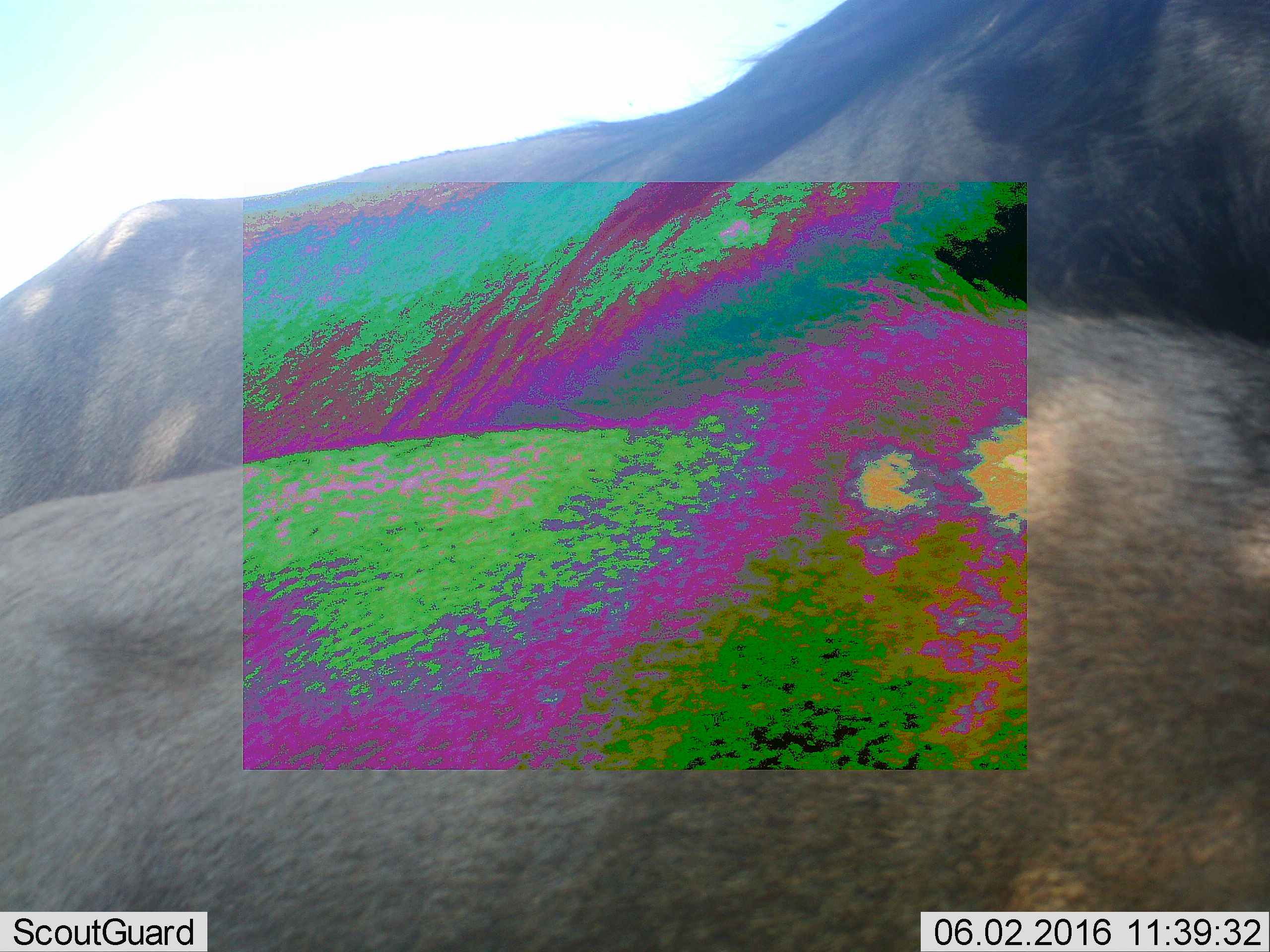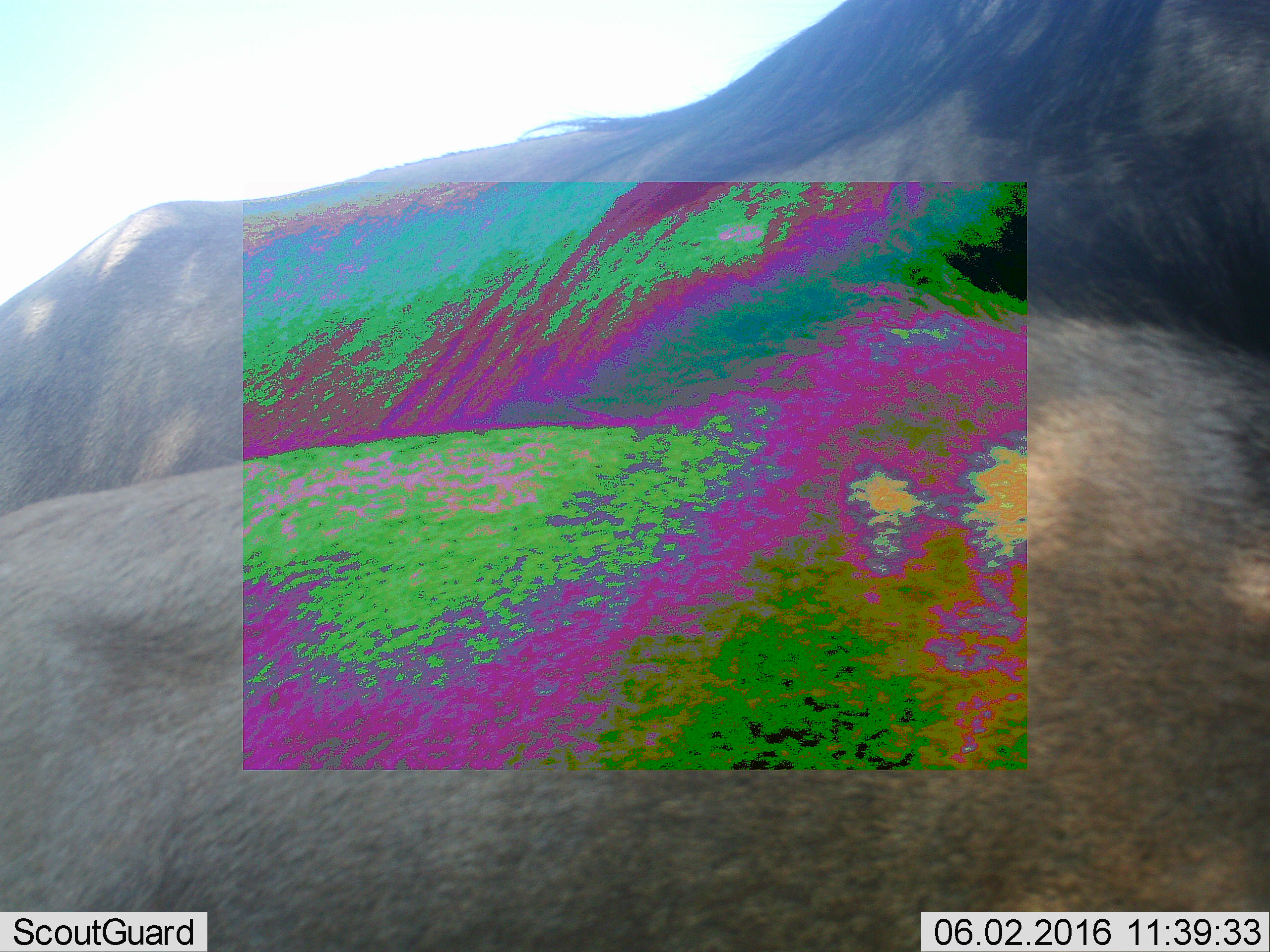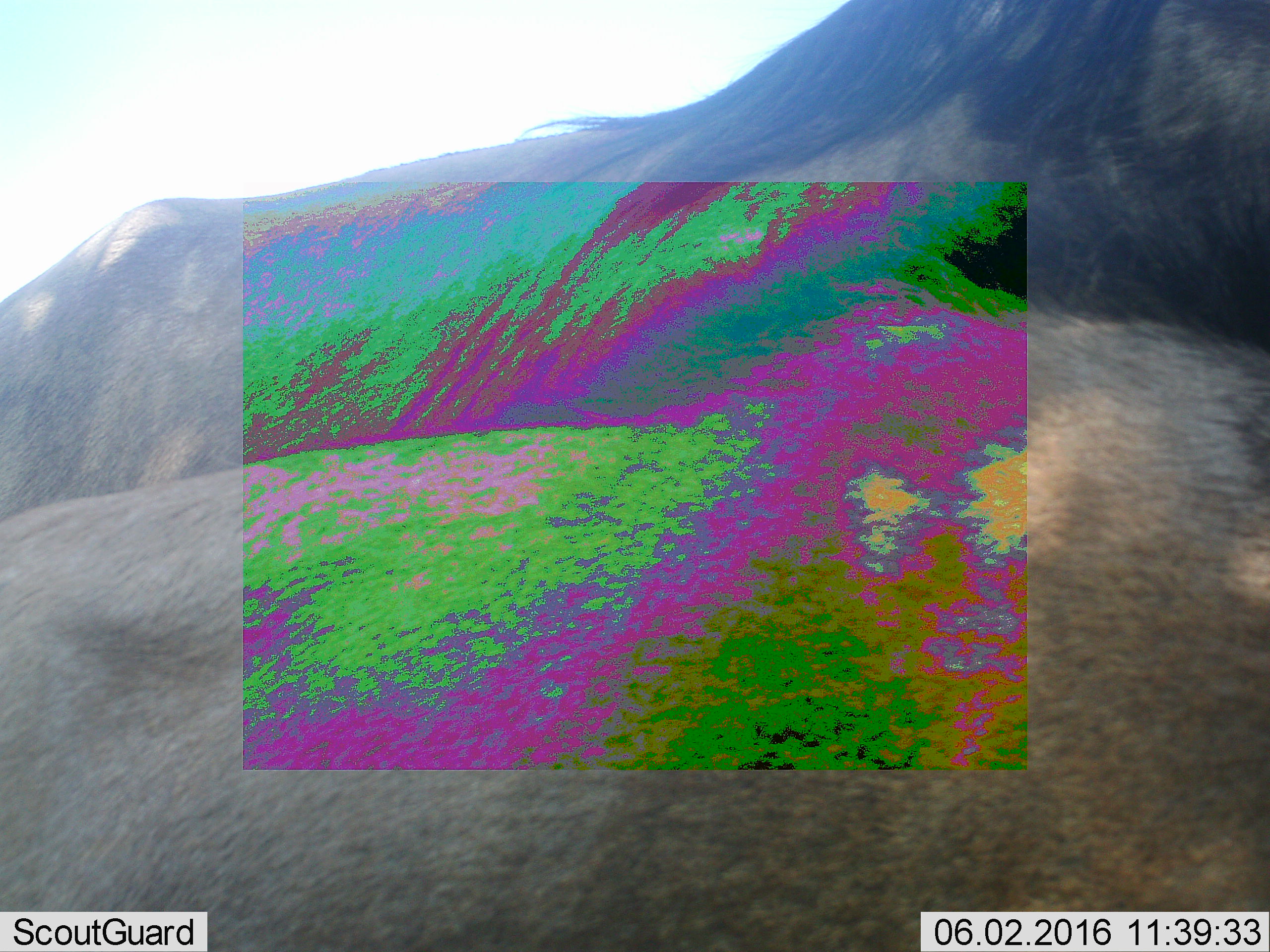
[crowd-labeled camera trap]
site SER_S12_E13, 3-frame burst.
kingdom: Animalia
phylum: Chordata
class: Mammalia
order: Artiodactyla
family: Bovidae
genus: Connochaetes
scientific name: Connochaetes taurinus taurinus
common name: blue wildebeest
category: wildebeestblue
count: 2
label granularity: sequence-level